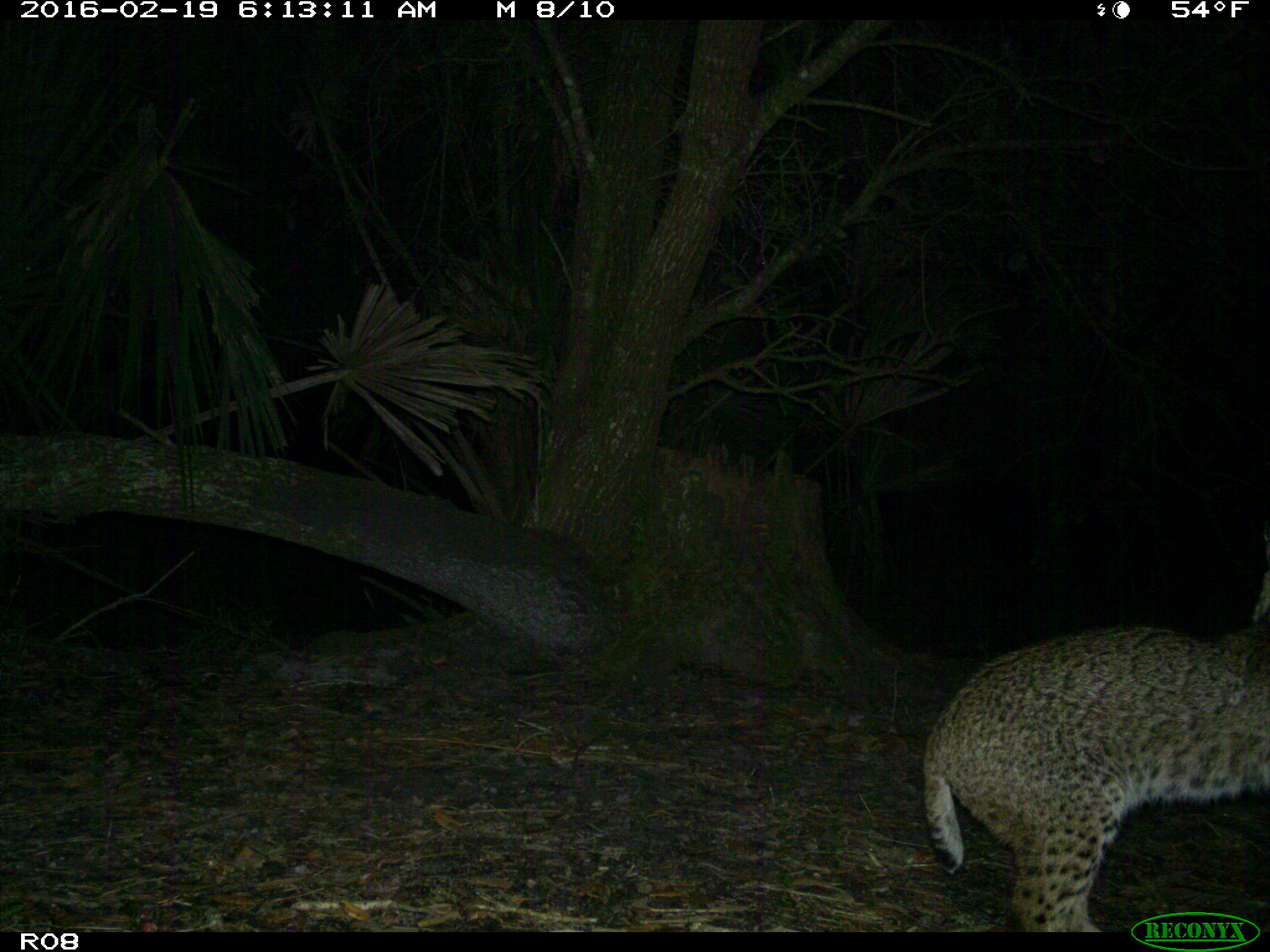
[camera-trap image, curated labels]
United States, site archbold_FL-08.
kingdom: Animalia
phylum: Chordata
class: Mammalia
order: Carnivora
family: Felidae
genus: Lynx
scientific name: Lynx rufus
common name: bobcat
Lynx rufus (bobcat).